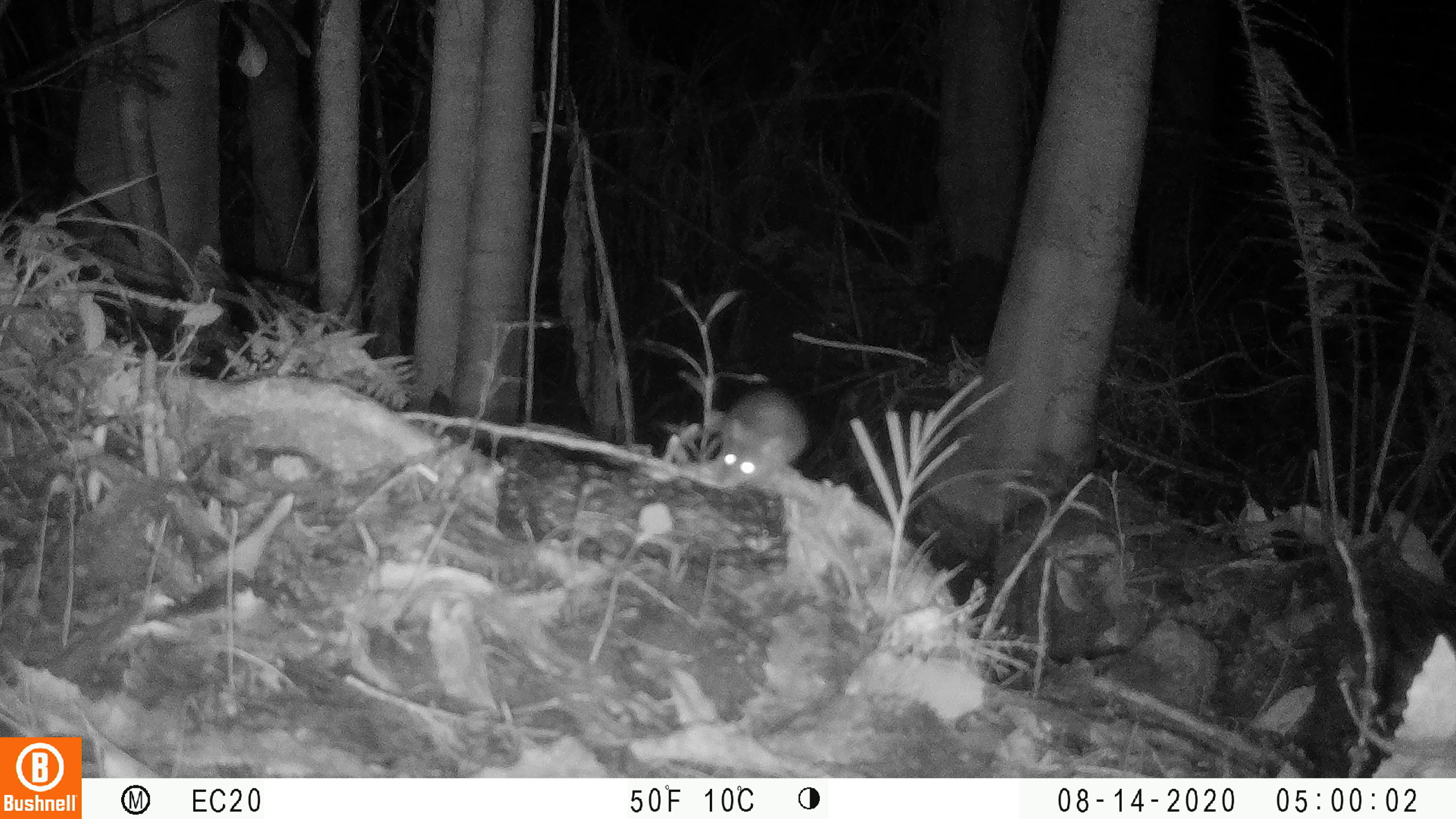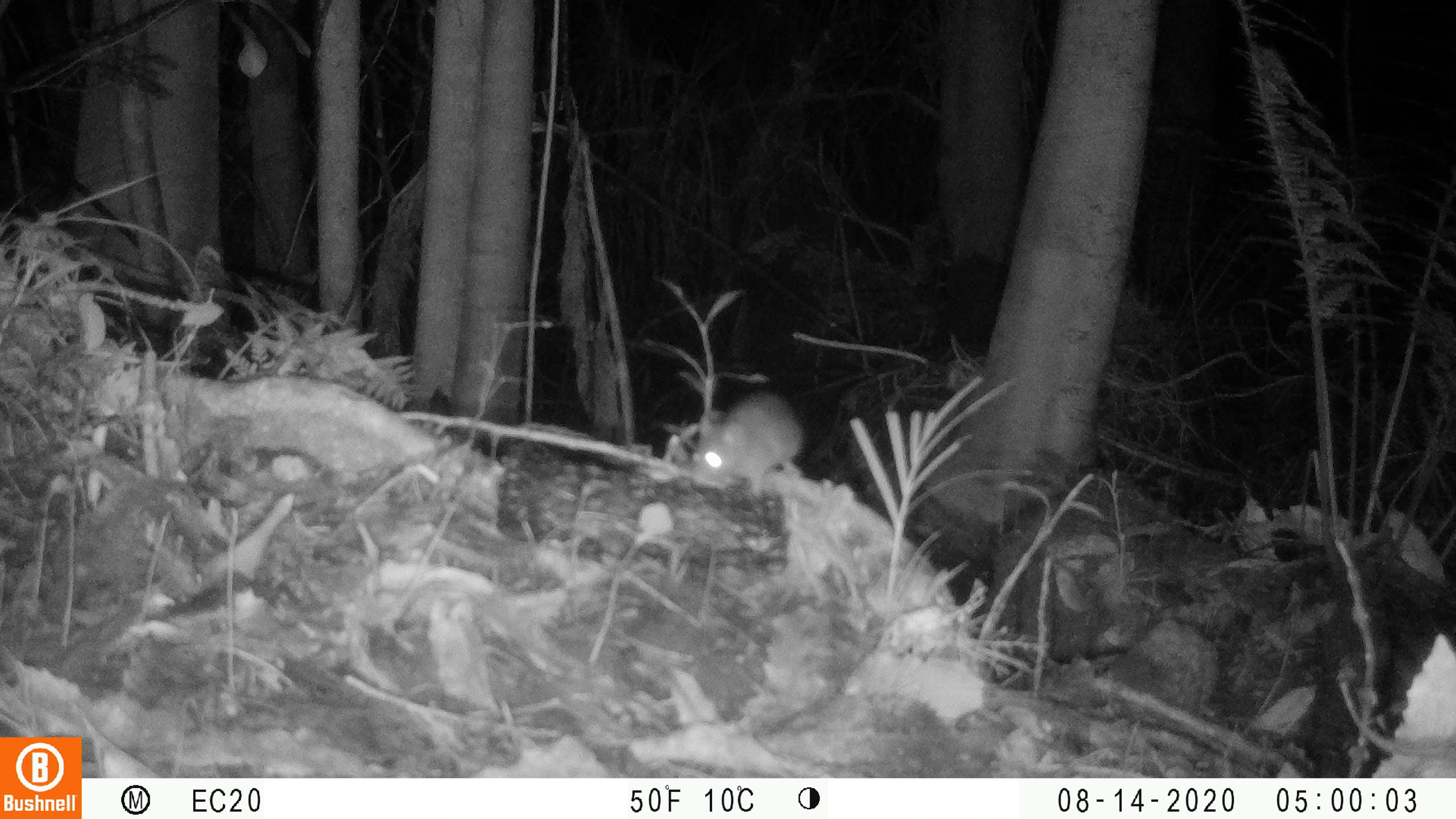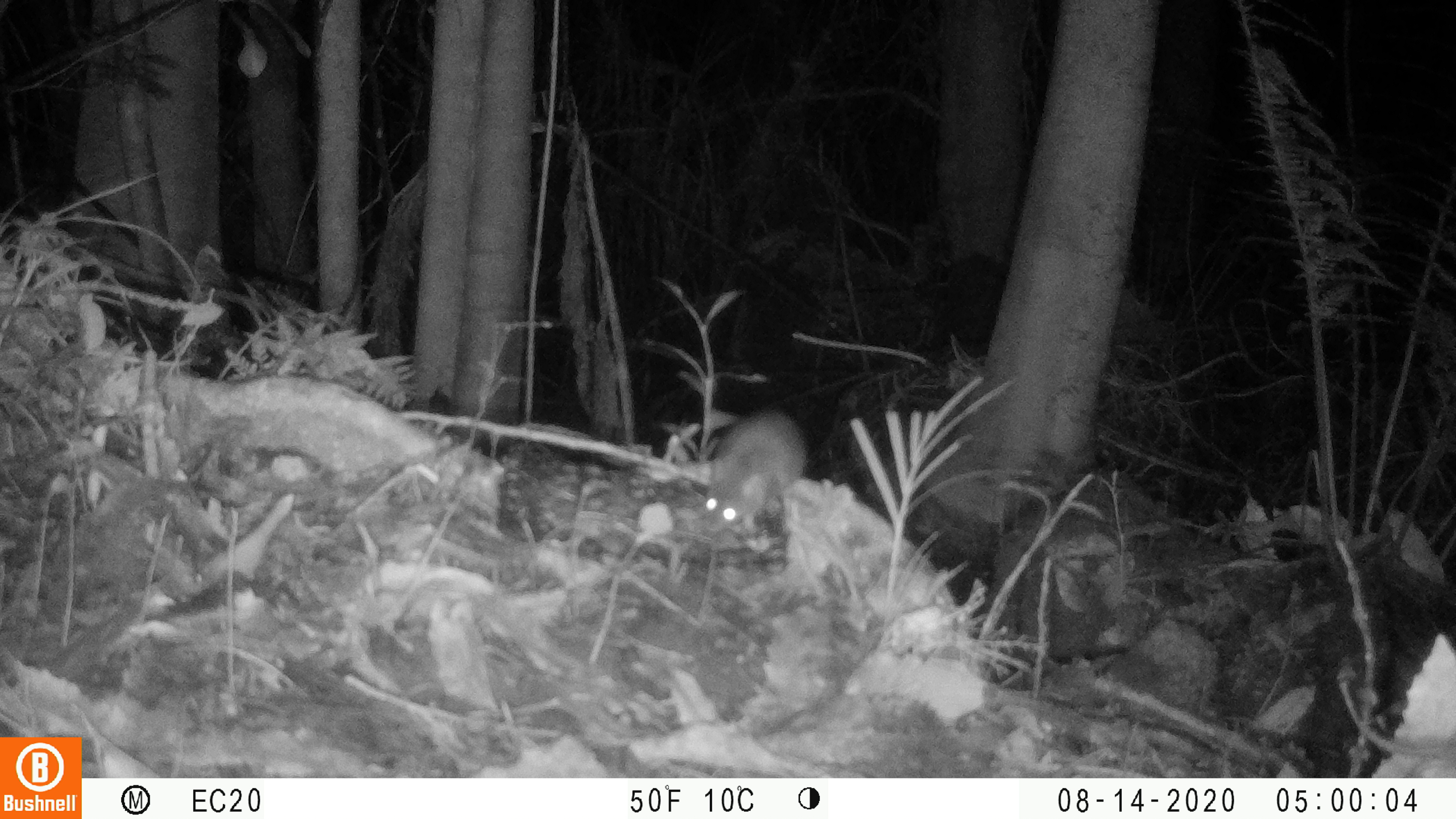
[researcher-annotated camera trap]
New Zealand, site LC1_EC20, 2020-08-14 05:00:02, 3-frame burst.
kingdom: Animalia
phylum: Chordata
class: Mammalia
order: Rodentia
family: Muridae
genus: Rattus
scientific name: Rattus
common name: rat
Rat (Rattus).